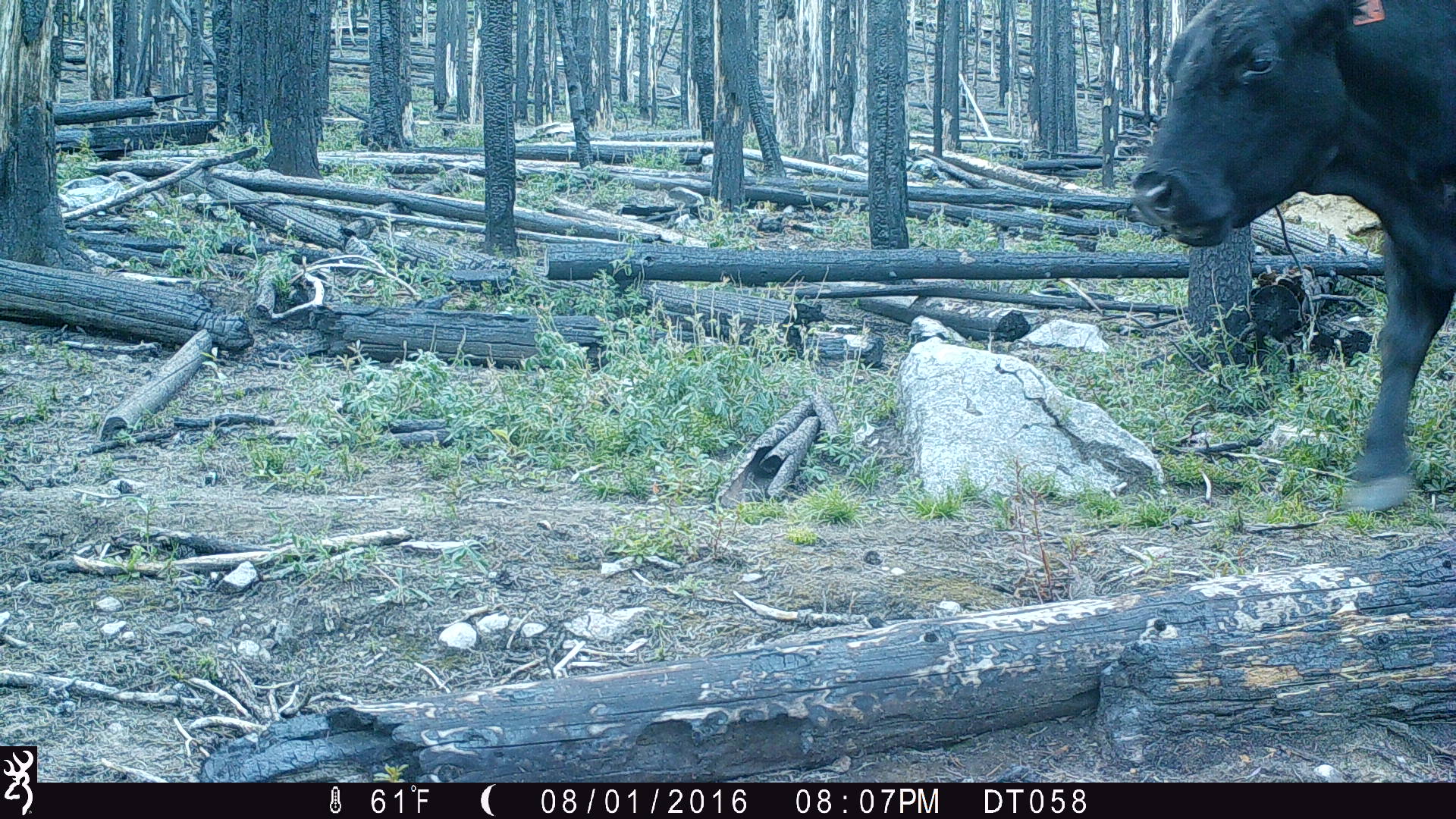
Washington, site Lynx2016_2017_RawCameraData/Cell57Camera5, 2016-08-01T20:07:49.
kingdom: Animalia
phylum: Chordata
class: Mammalia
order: Artiodactyla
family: Bovidae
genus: Bos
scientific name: Bos taurus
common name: domestic cattle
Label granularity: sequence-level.